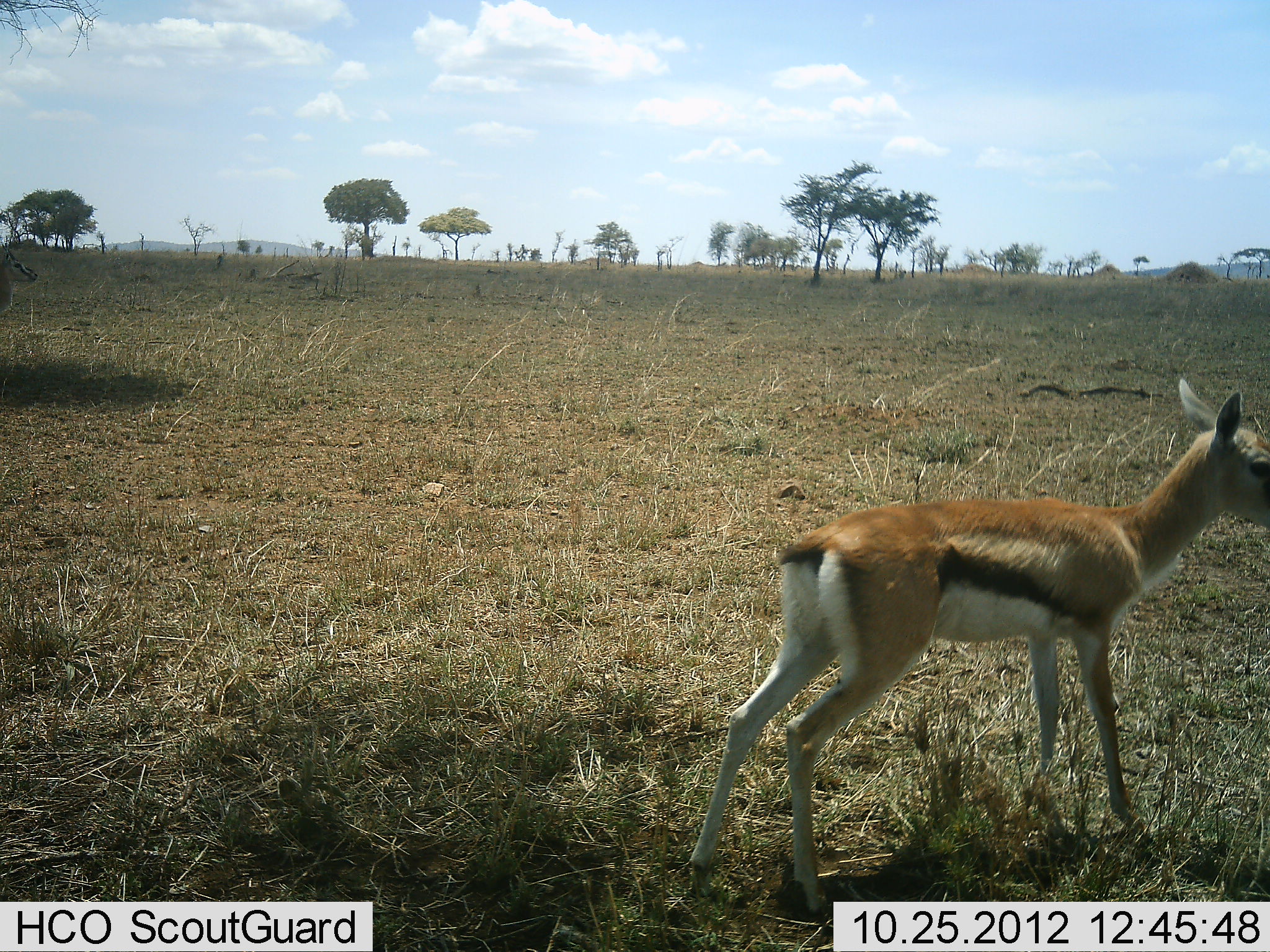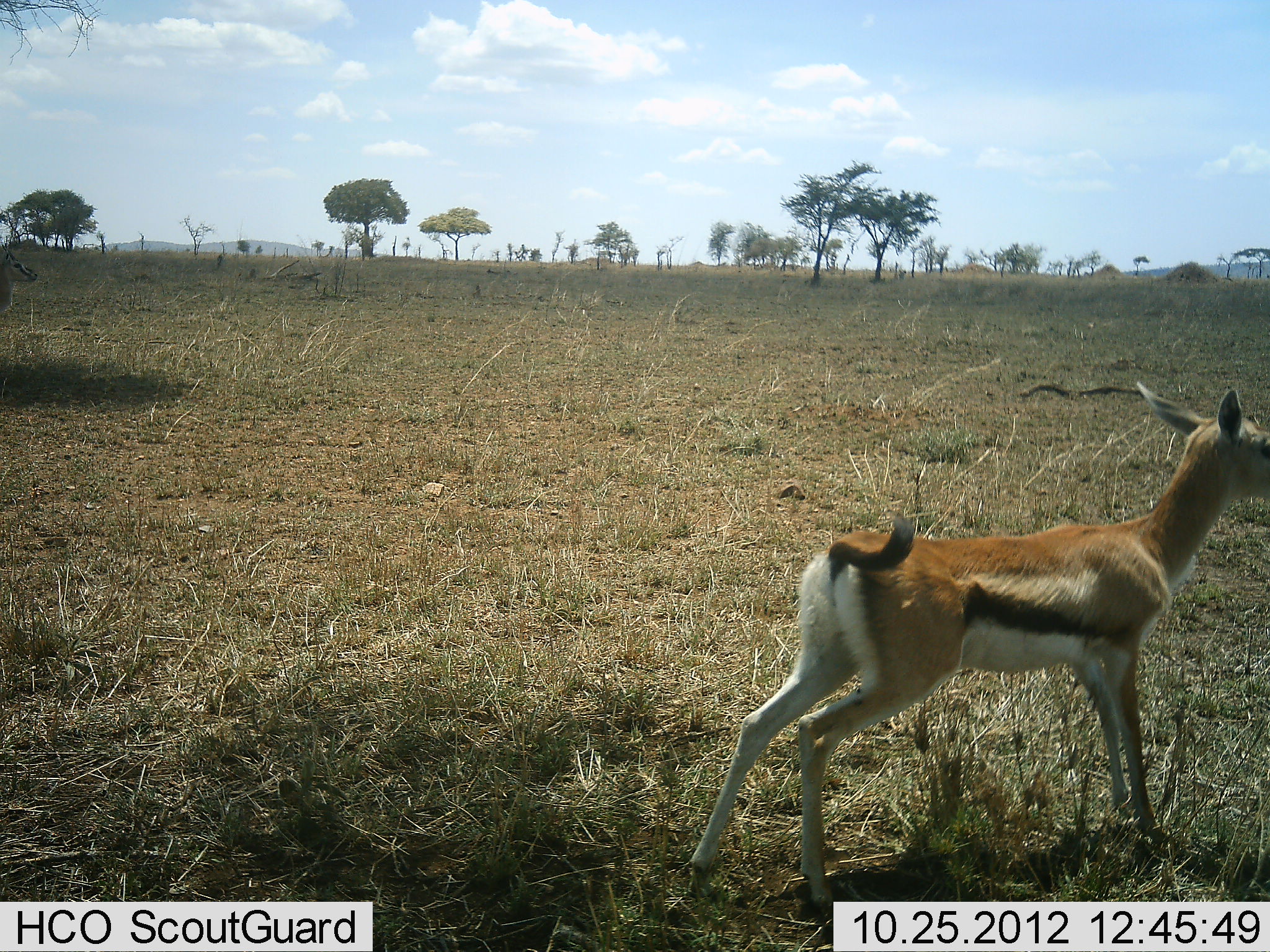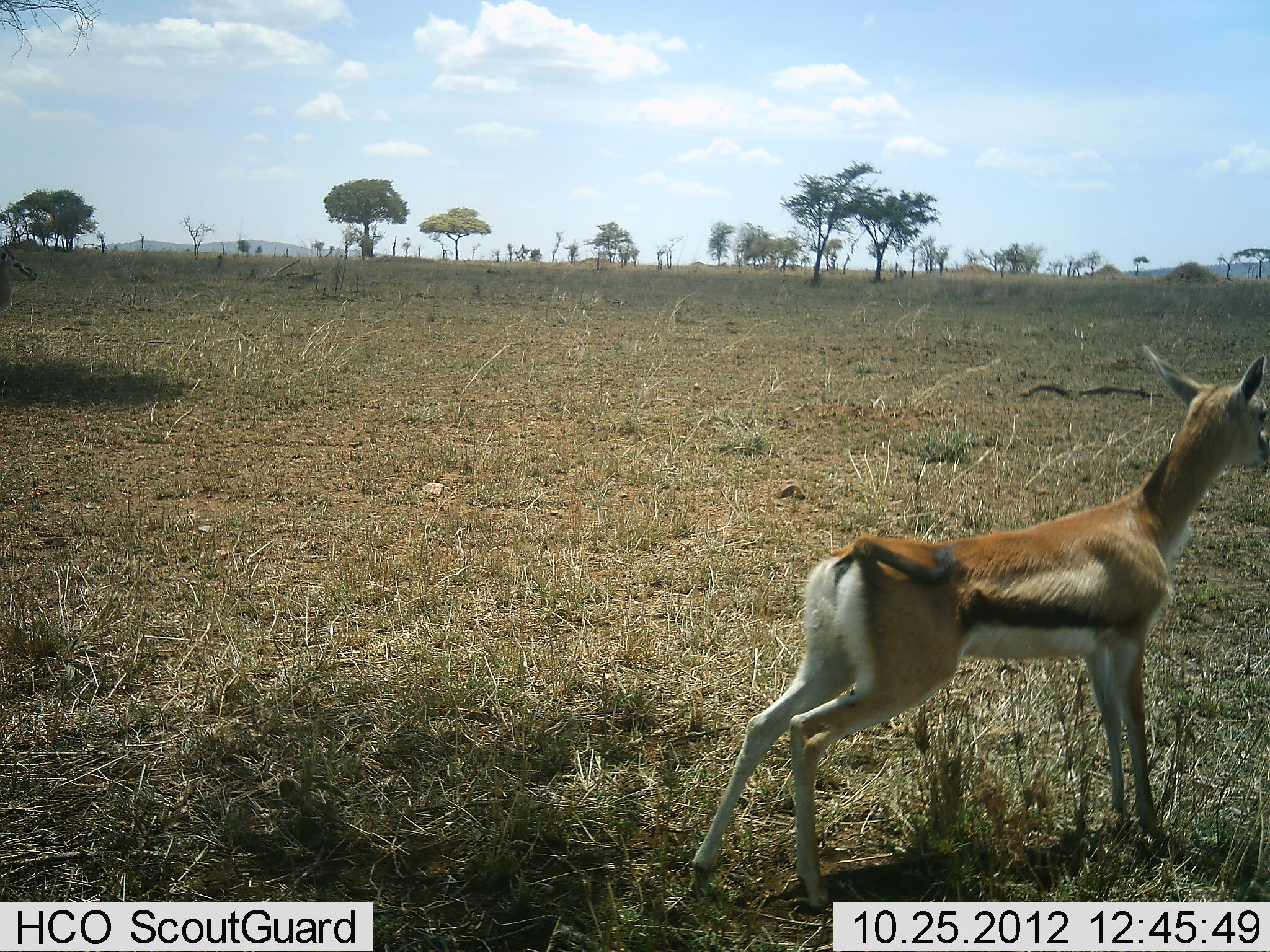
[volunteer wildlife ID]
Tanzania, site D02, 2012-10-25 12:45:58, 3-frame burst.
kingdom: Animalia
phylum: Chordata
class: Mammalia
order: Artiodactyla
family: Bovidae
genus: Eudorcas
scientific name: Eudorcas thomsonii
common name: thomson's gazelle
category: gazellethomsons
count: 1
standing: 90%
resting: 0%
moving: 10%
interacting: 10%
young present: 30%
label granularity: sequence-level